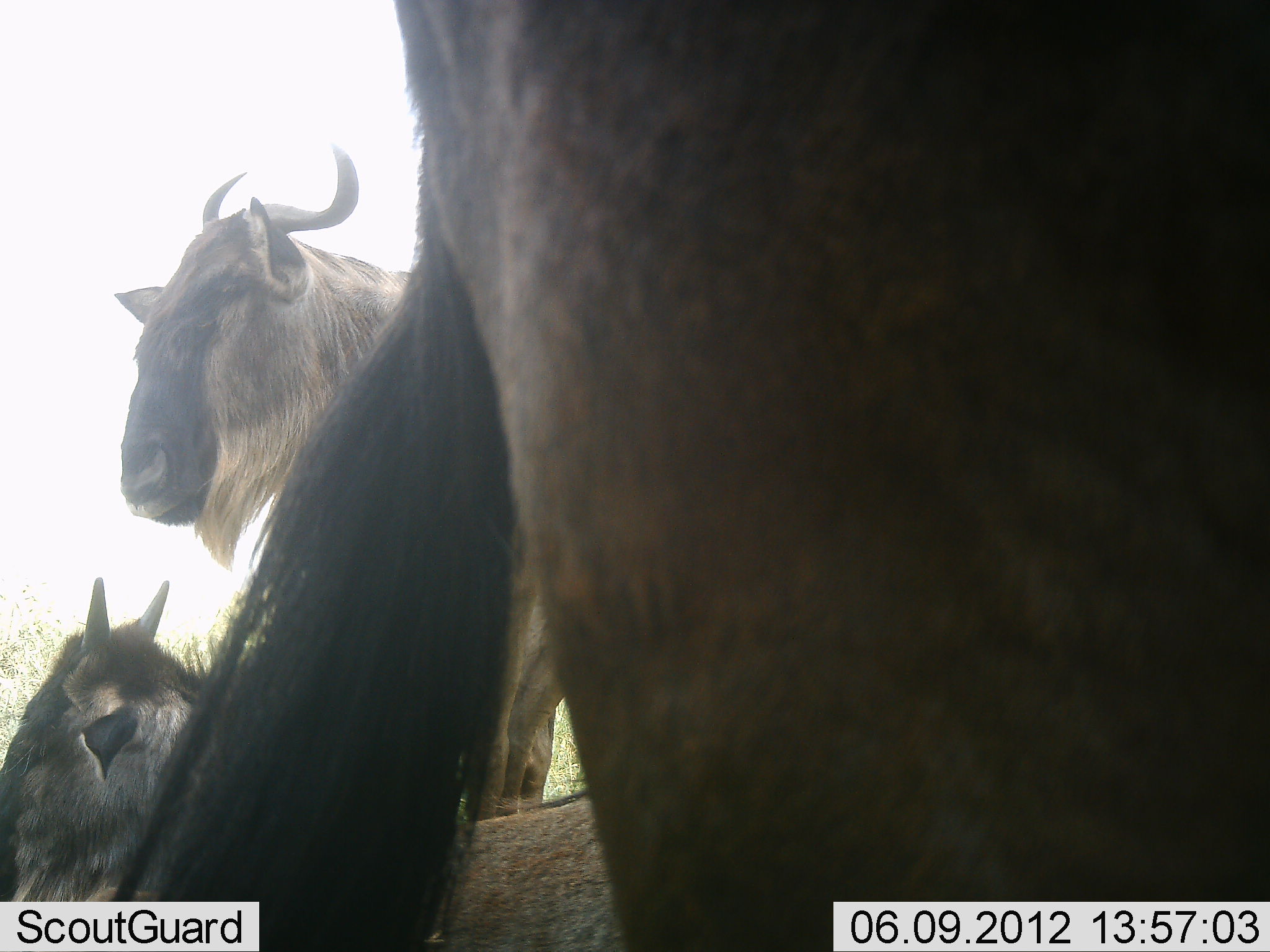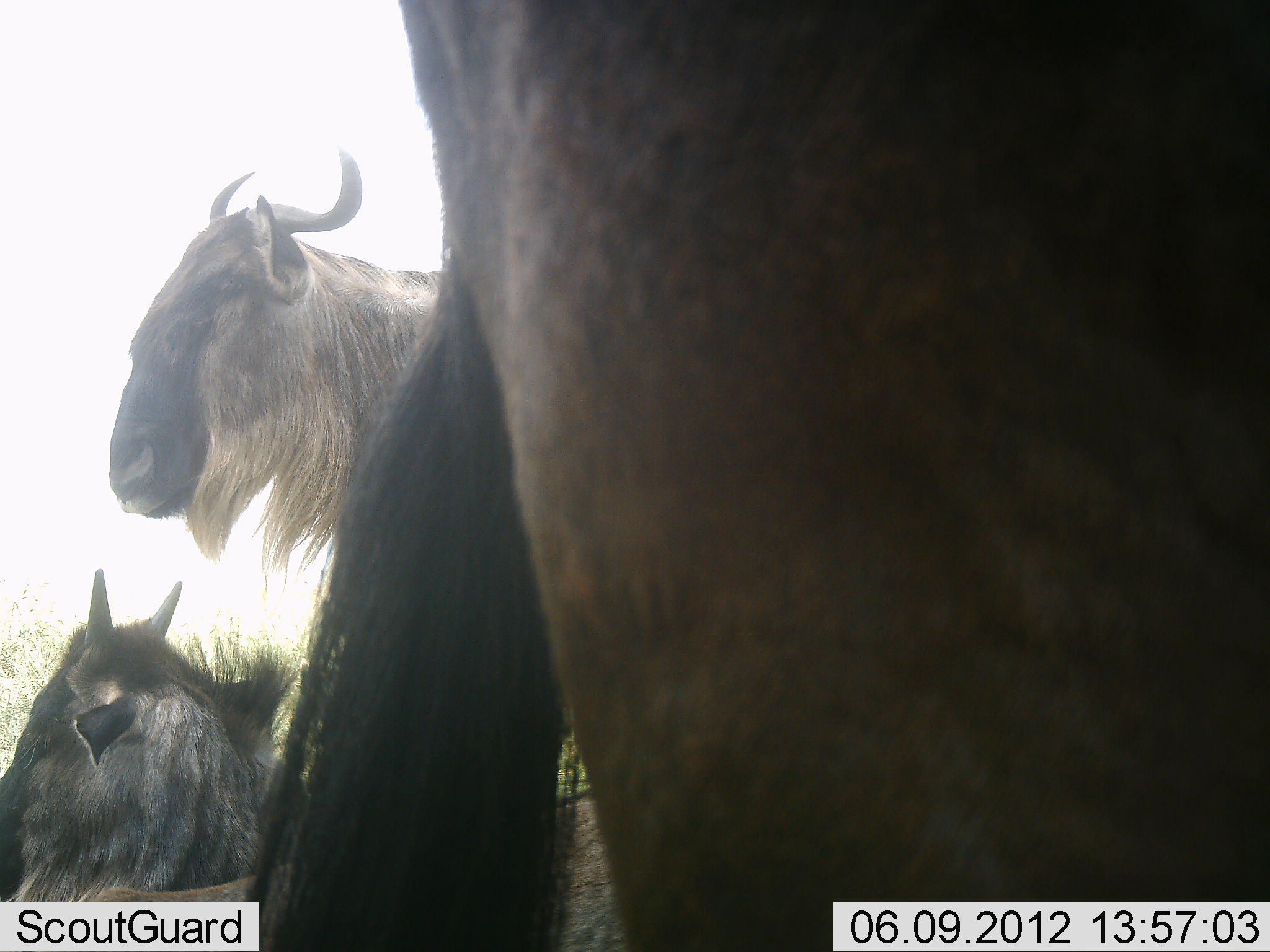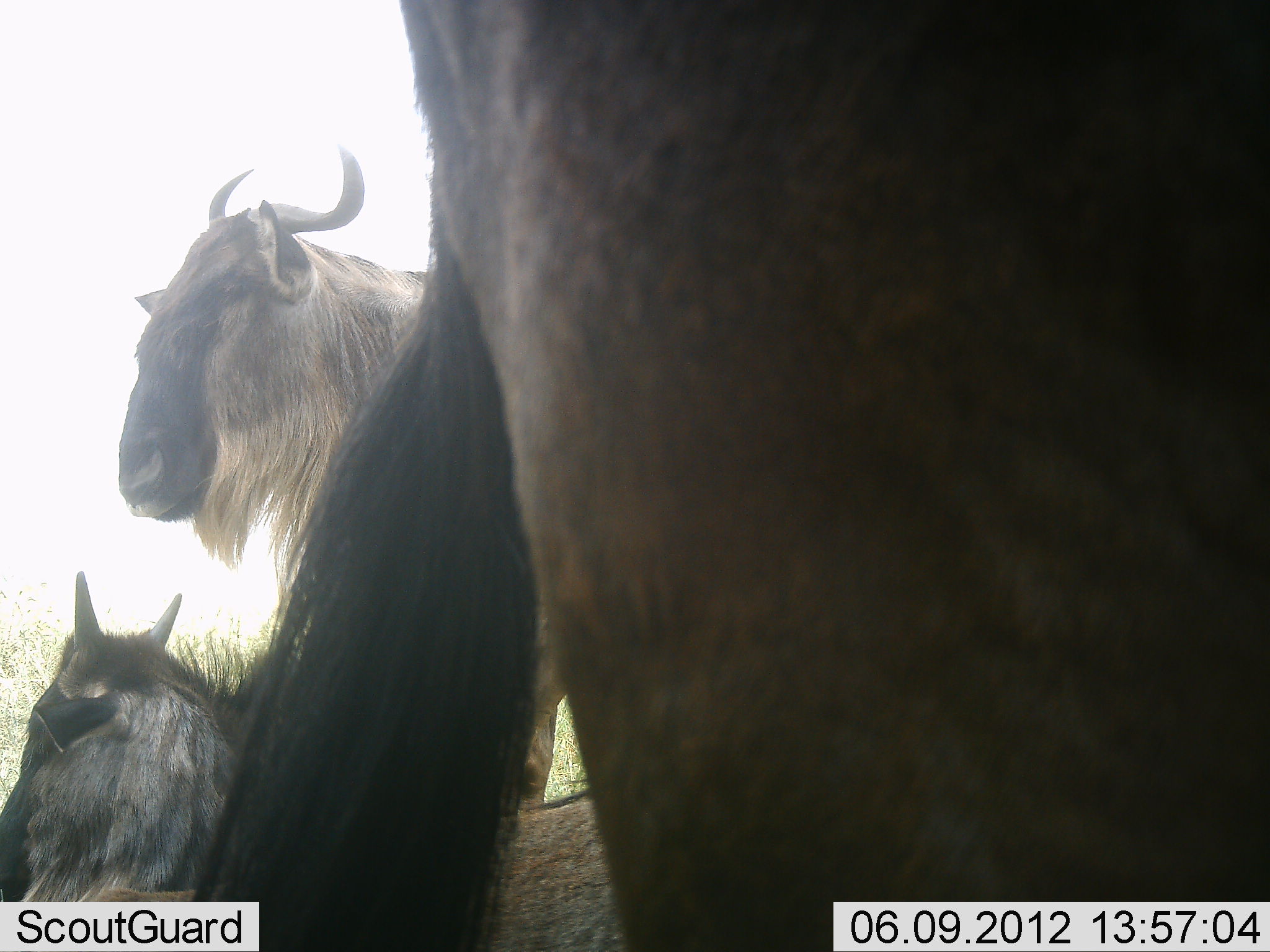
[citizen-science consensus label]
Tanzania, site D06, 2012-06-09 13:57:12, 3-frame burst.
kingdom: Animalia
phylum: Chordata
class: Mammalia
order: Artiodactyla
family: Bovidae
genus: Connochaetes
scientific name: Connochaetes taurinus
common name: blue wildebeest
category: wildebeest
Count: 3.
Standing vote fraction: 80%.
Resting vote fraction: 80%.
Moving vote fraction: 0%.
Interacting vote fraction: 10%.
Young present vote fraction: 30%.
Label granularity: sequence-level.